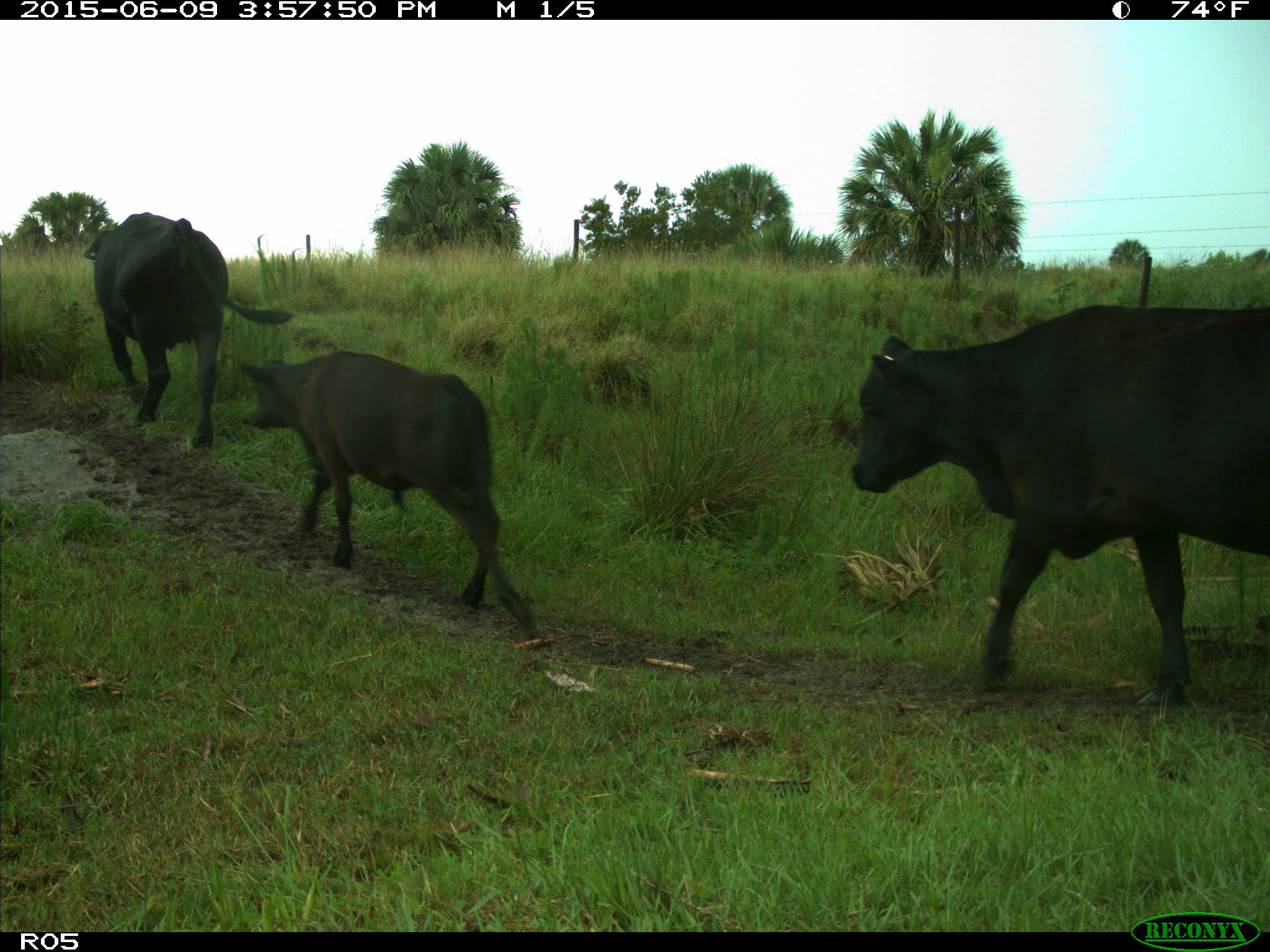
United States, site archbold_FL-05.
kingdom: Animalia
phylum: Chordata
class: Mammalia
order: Artiodactyla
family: Bovidae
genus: Bos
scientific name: Bos taurus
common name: domestic cow